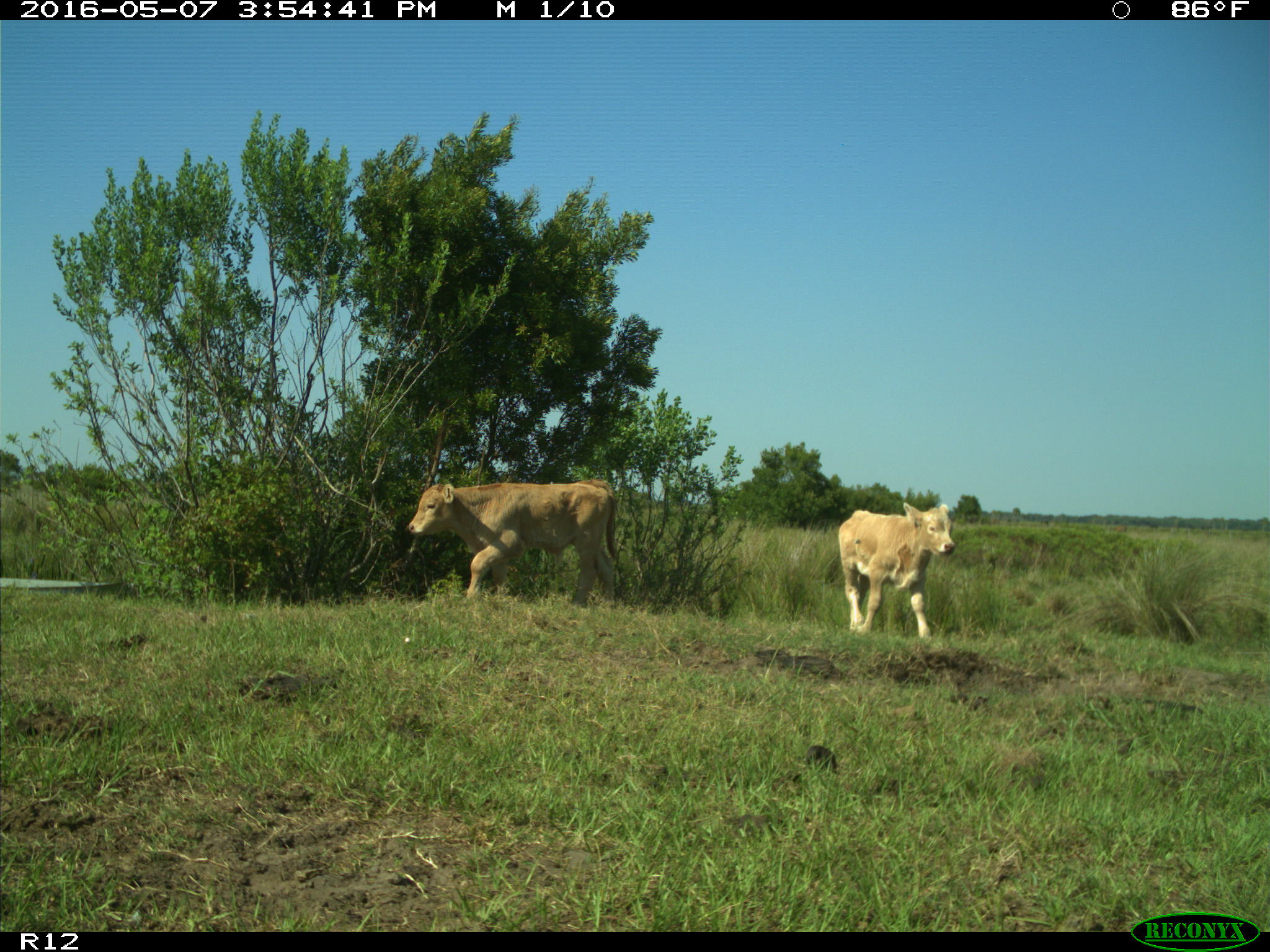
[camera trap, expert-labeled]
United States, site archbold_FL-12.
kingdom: Animalia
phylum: Chordata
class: Mammalia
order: Artiodactyla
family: Bovidae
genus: Bos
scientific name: Bos taurus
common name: domestic cow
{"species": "Bos taurus (domestic cow)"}